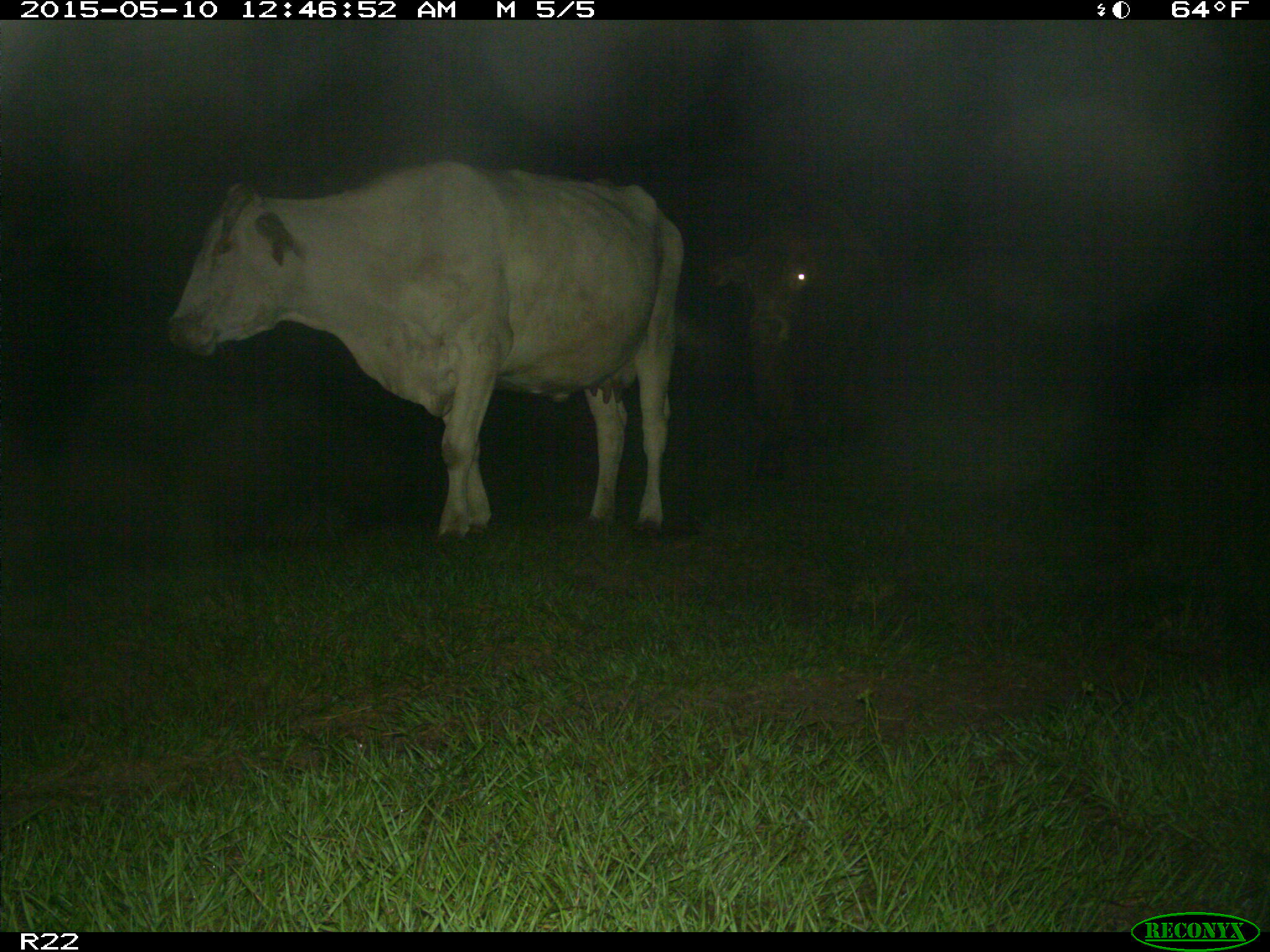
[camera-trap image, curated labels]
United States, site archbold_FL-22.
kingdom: Animalia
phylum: Chordata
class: Mammalia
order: Artiodactyla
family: Bovidae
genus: Bos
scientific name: Bos taurus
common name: domestic cow